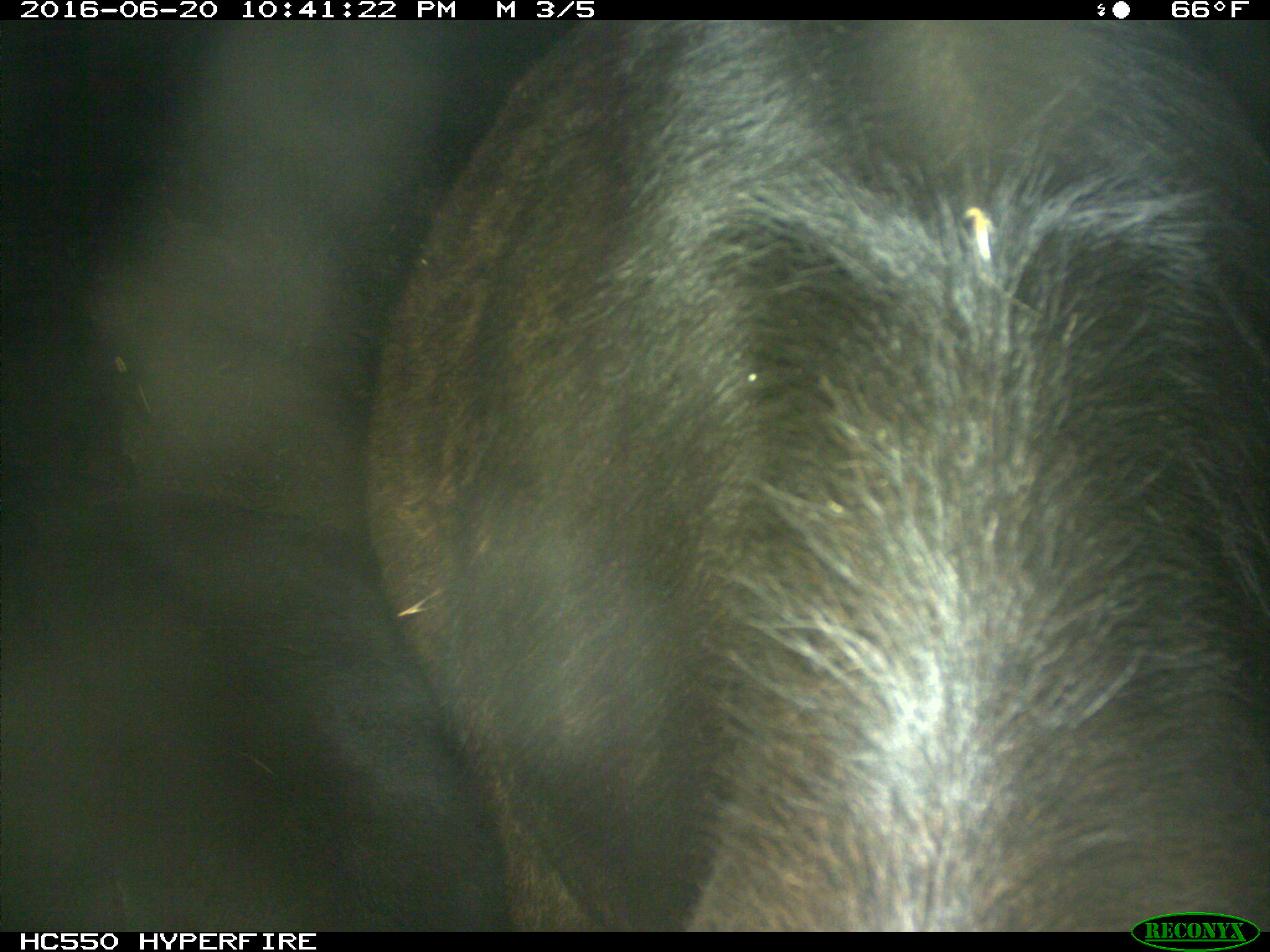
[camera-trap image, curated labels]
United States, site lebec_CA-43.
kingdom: Animalia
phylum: Chordata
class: Mammalia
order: Artiodactyla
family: Bovidae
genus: Bos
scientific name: Bos taurus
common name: domestic cow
Bos taurus (domestic cow).